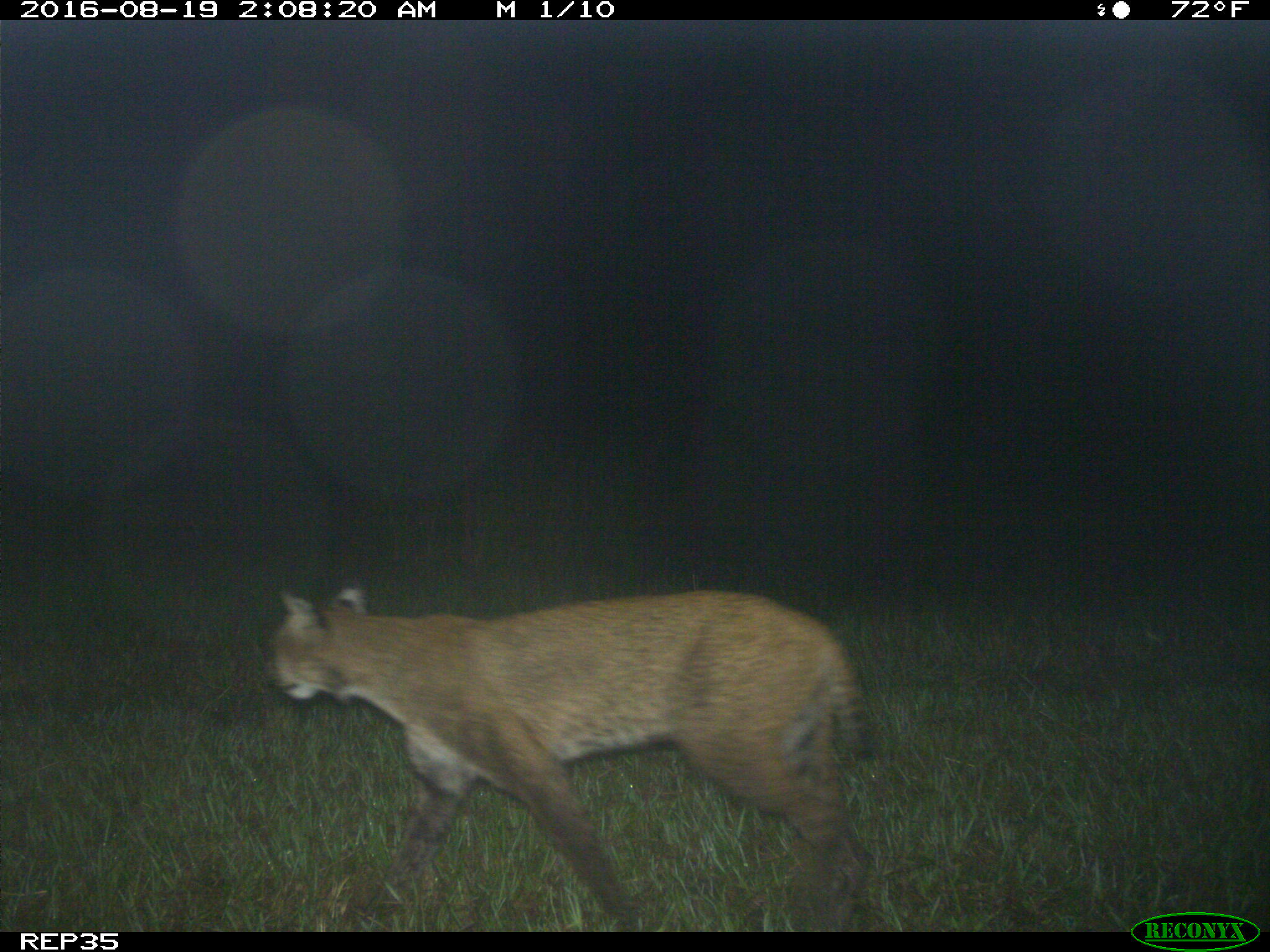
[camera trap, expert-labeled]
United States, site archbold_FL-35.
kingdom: Animalia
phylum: Chordata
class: Mammalia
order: Carnivora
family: Felidae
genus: Lynx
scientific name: Lynx rufus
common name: bobcat